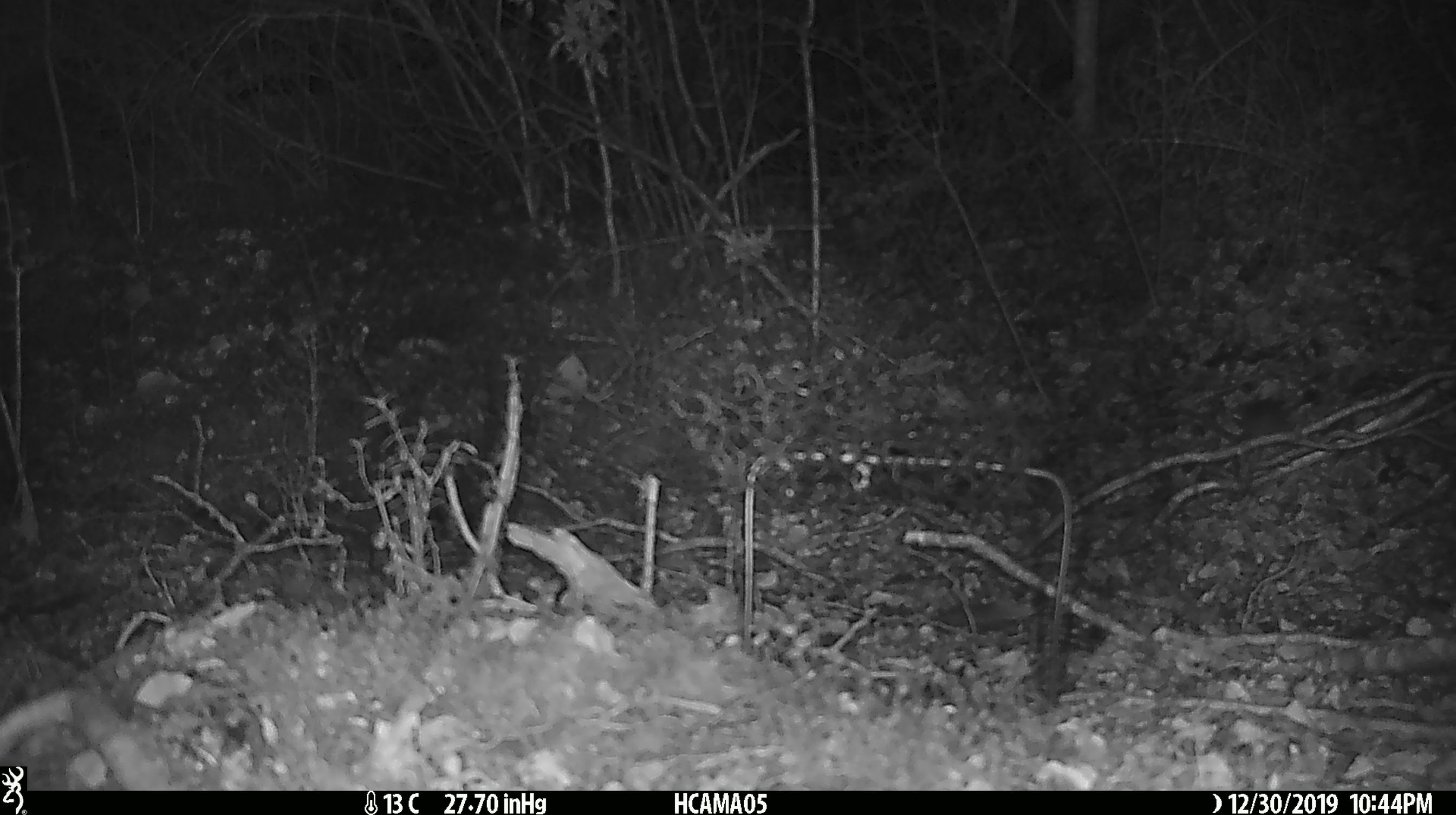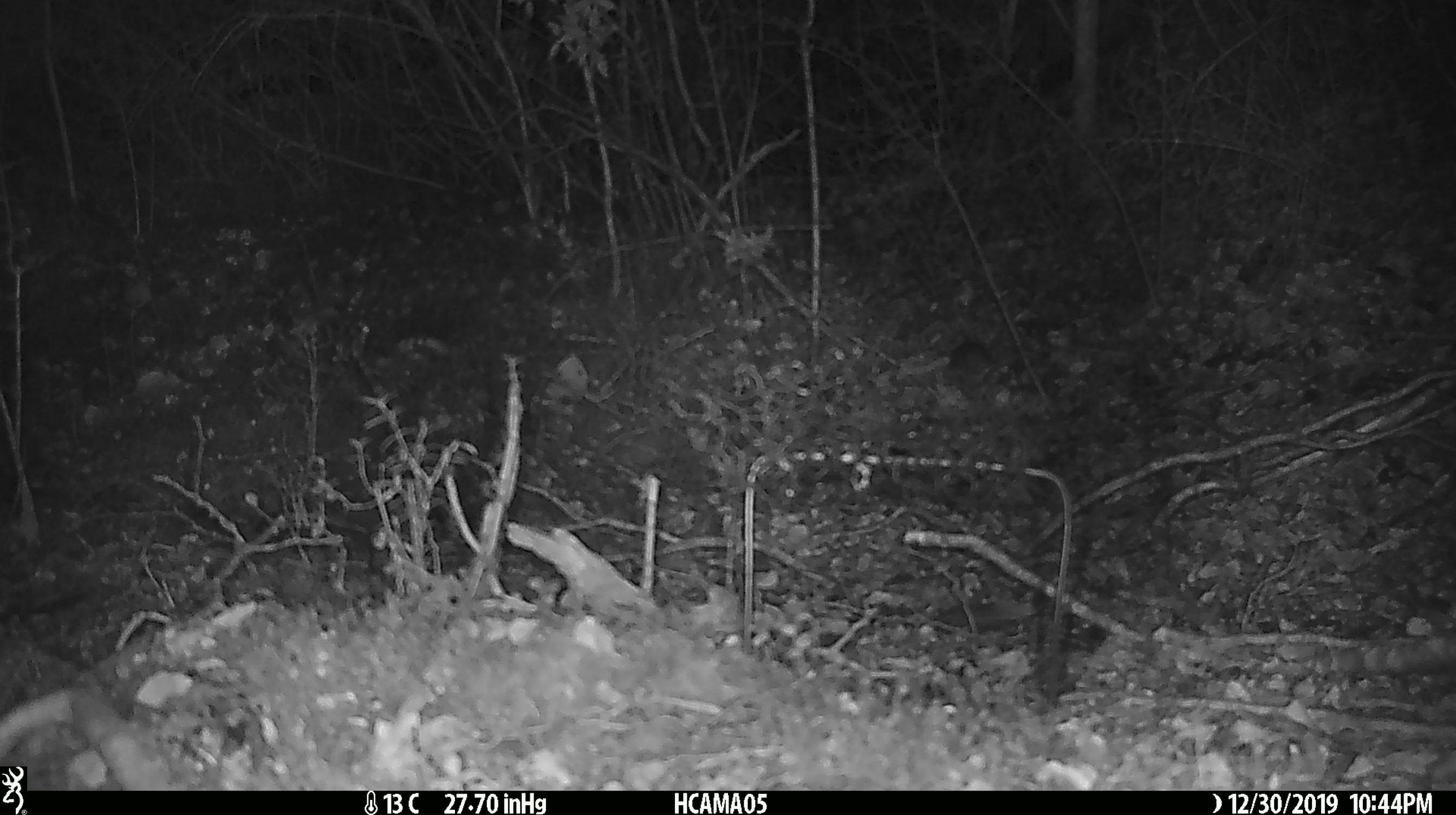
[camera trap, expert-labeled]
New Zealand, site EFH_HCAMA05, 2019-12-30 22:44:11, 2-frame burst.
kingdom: Animalia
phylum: Chordata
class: Mammalia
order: Rodentia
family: Muridae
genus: Mus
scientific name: Mus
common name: mouse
Mouse (Mus).